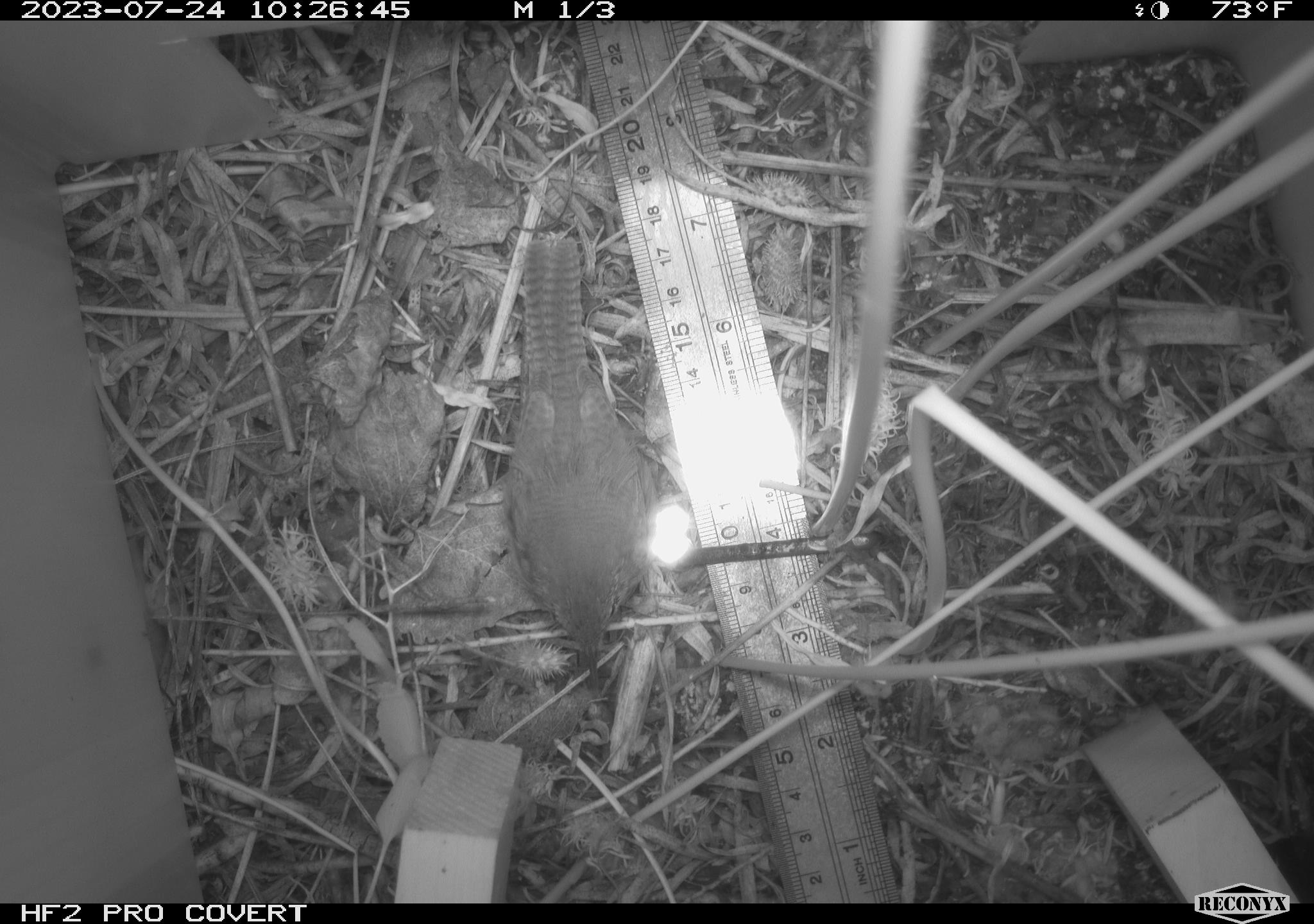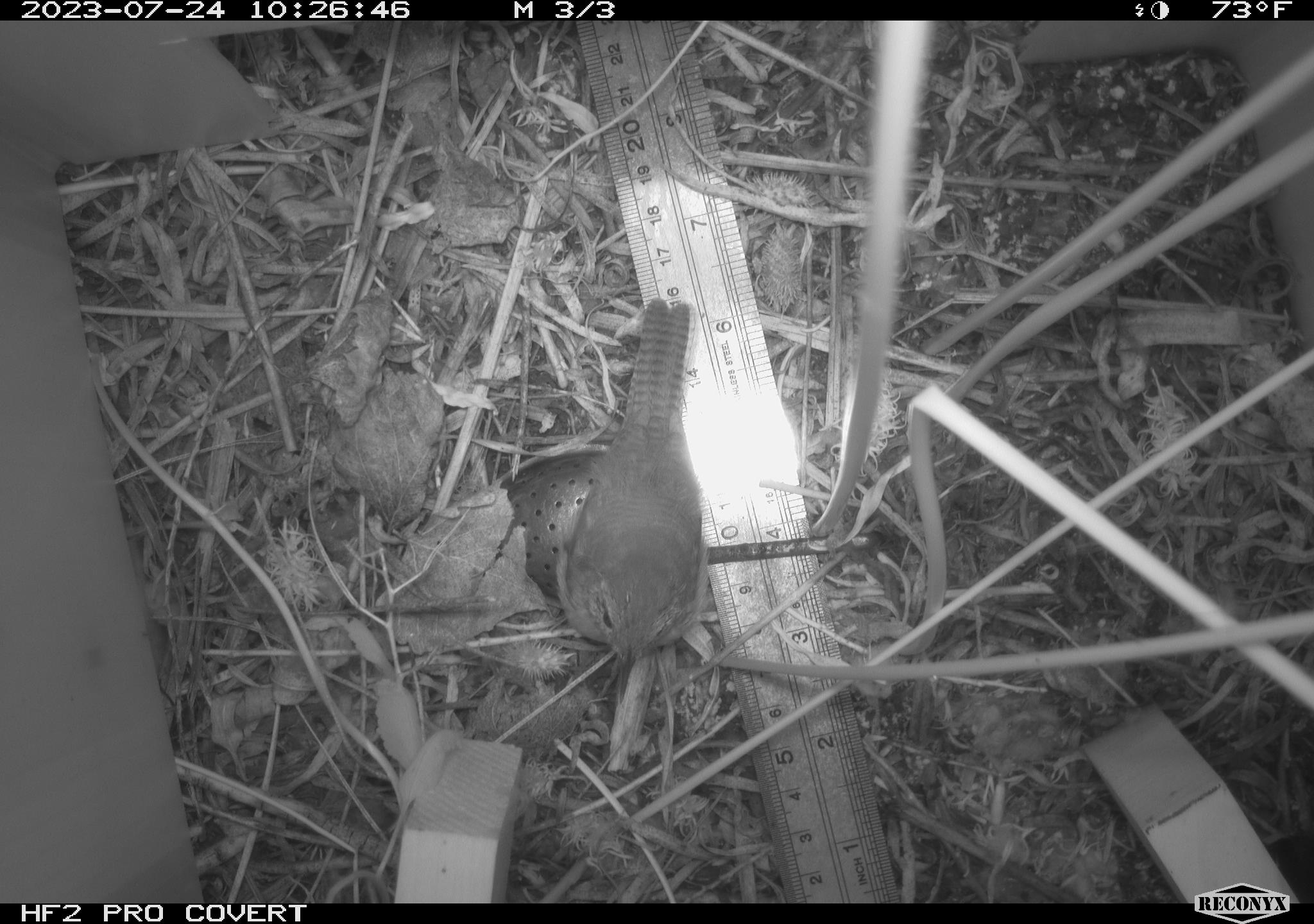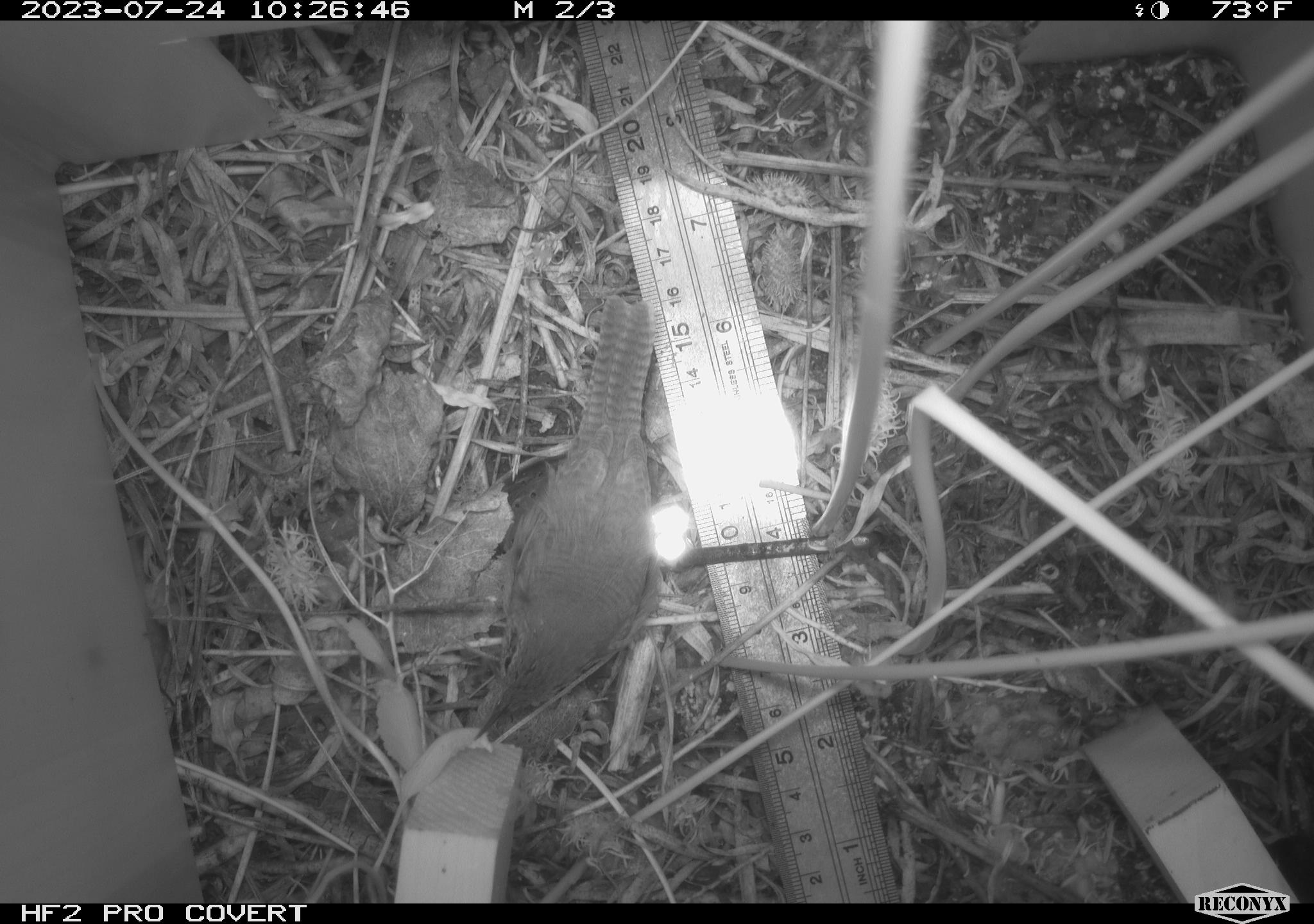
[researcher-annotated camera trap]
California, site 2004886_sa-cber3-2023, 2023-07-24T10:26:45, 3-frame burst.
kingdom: Animalia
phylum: Chordata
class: Aves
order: Passeriformes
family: Troglodytidae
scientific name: Troglodytidae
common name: wren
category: troglodytidae family